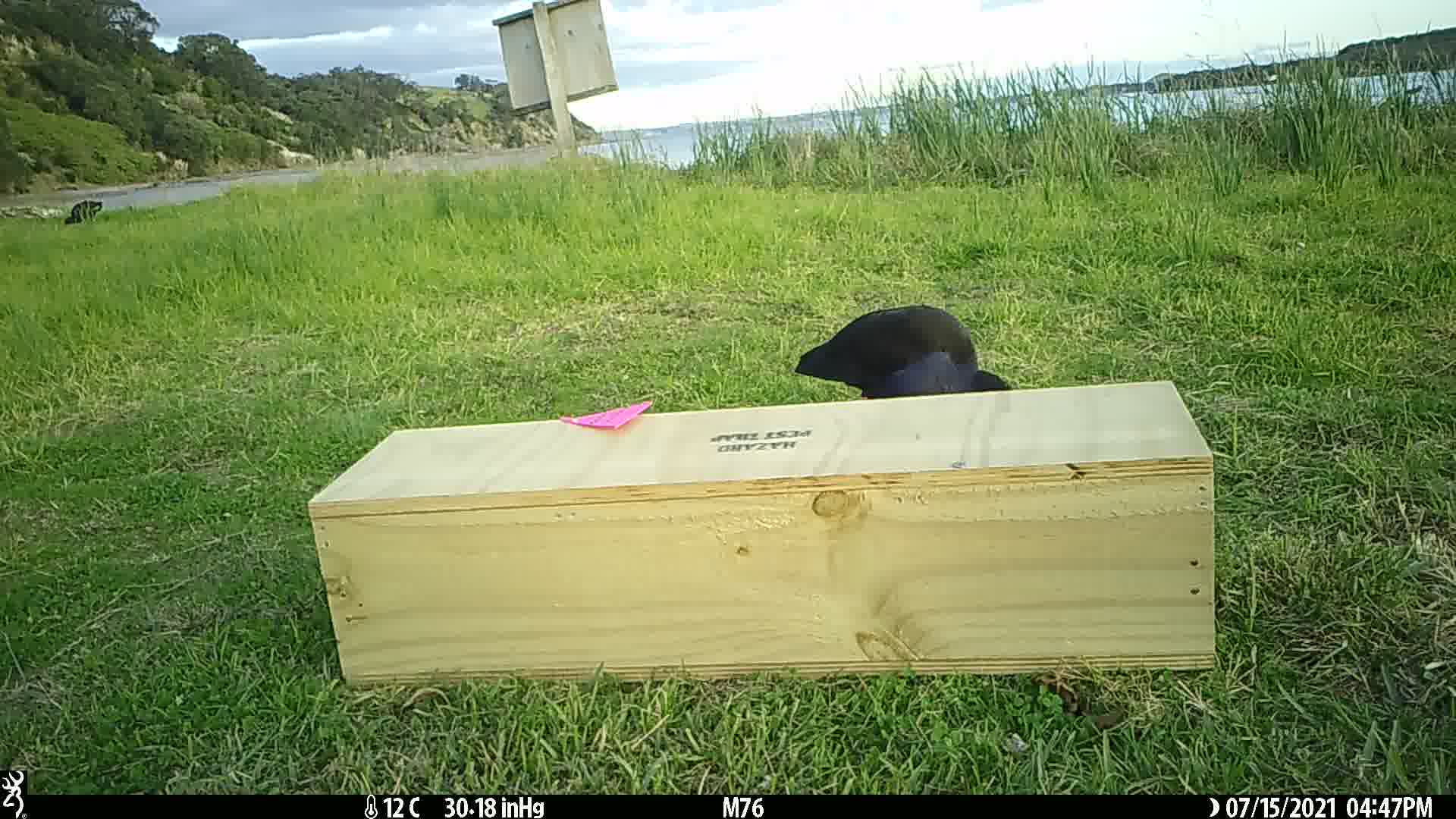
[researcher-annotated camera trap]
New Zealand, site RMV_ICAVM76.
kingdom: Animalia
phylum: Chordata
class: Aves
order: Gruiformes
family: Rallidae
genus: Porphyrio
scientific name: Porphyrio melanotus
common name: australasian swamphen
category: pukeko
Pukeko (australasian swamphen) (Porphyrio melanotus).